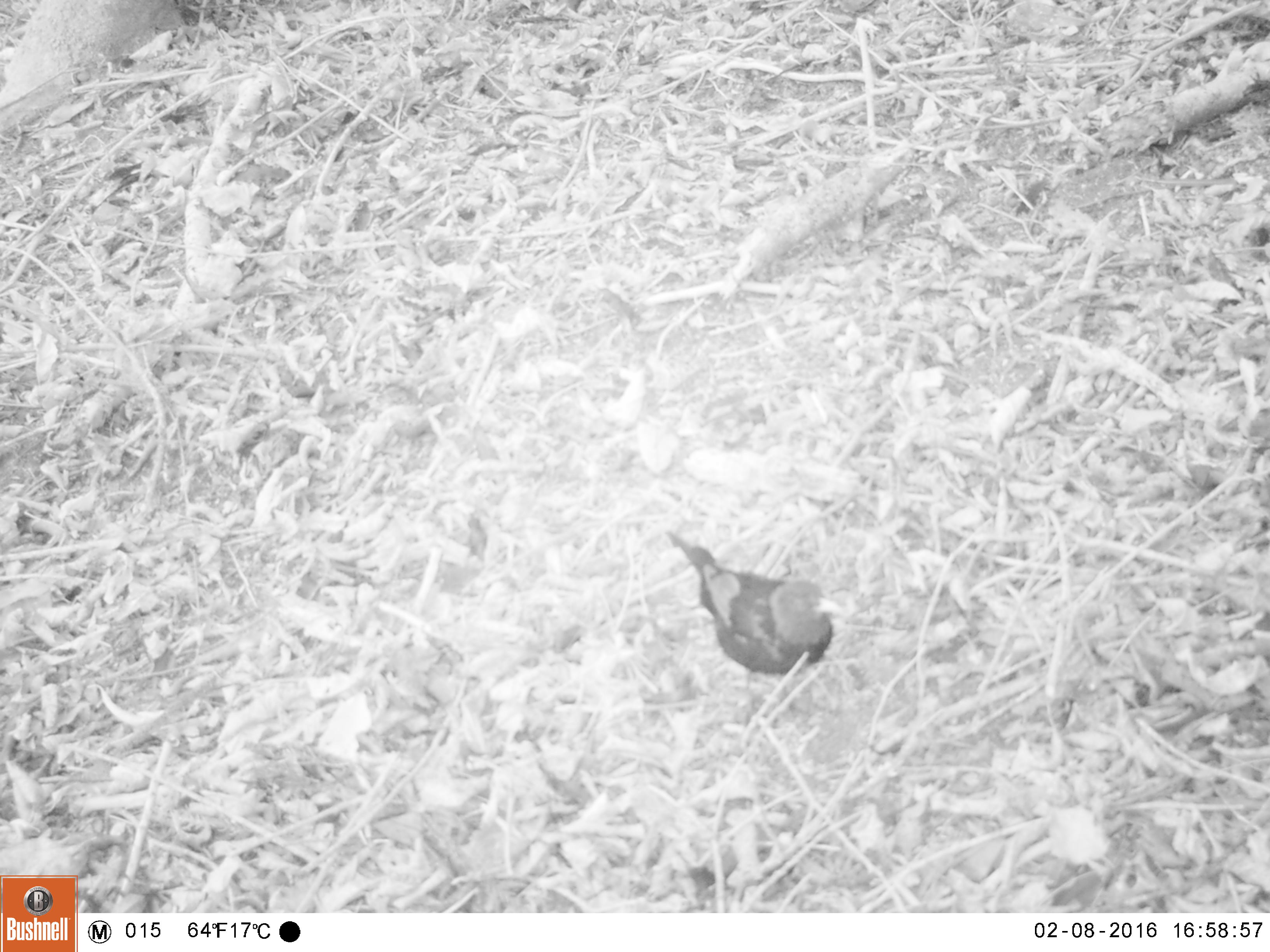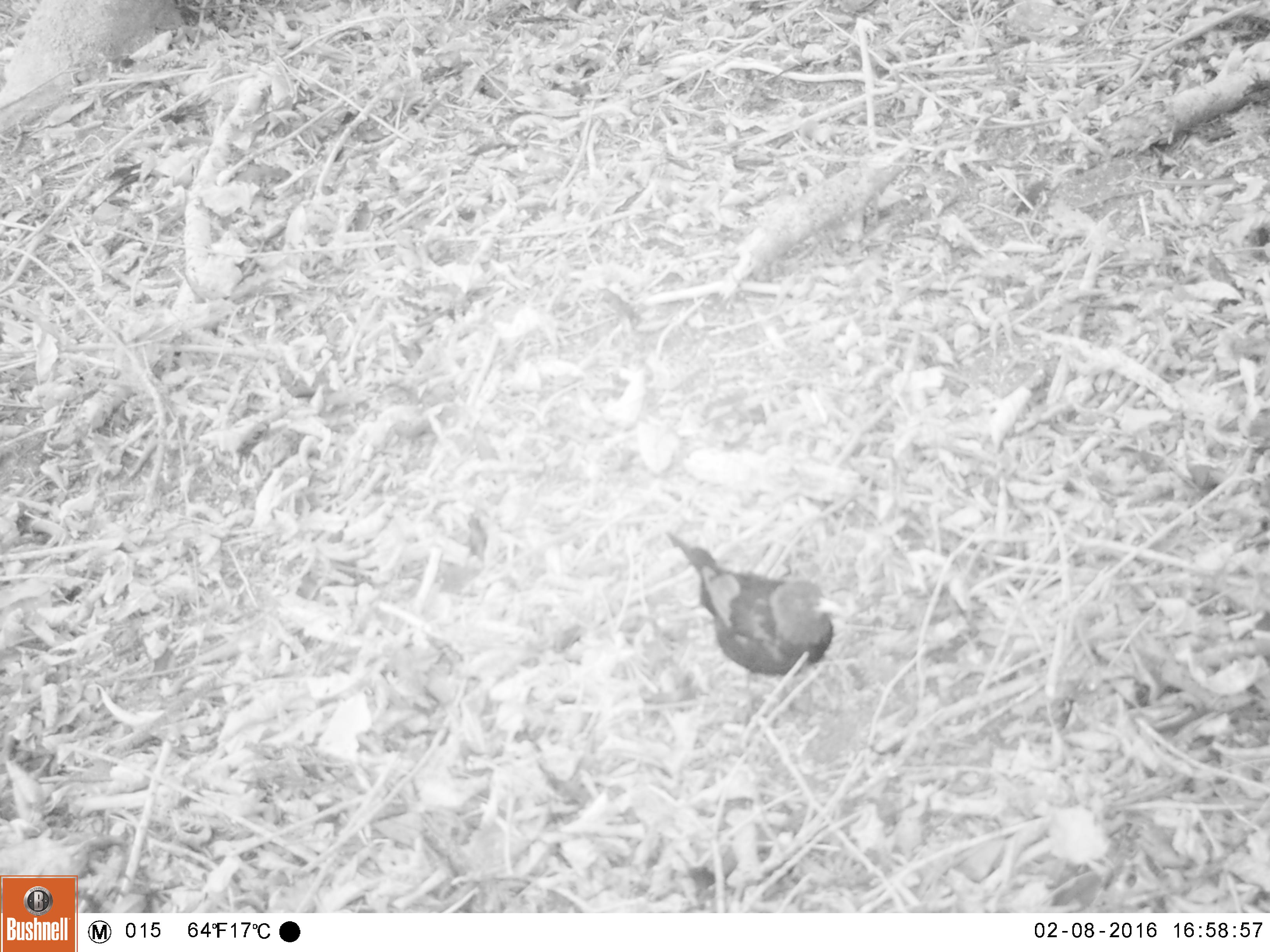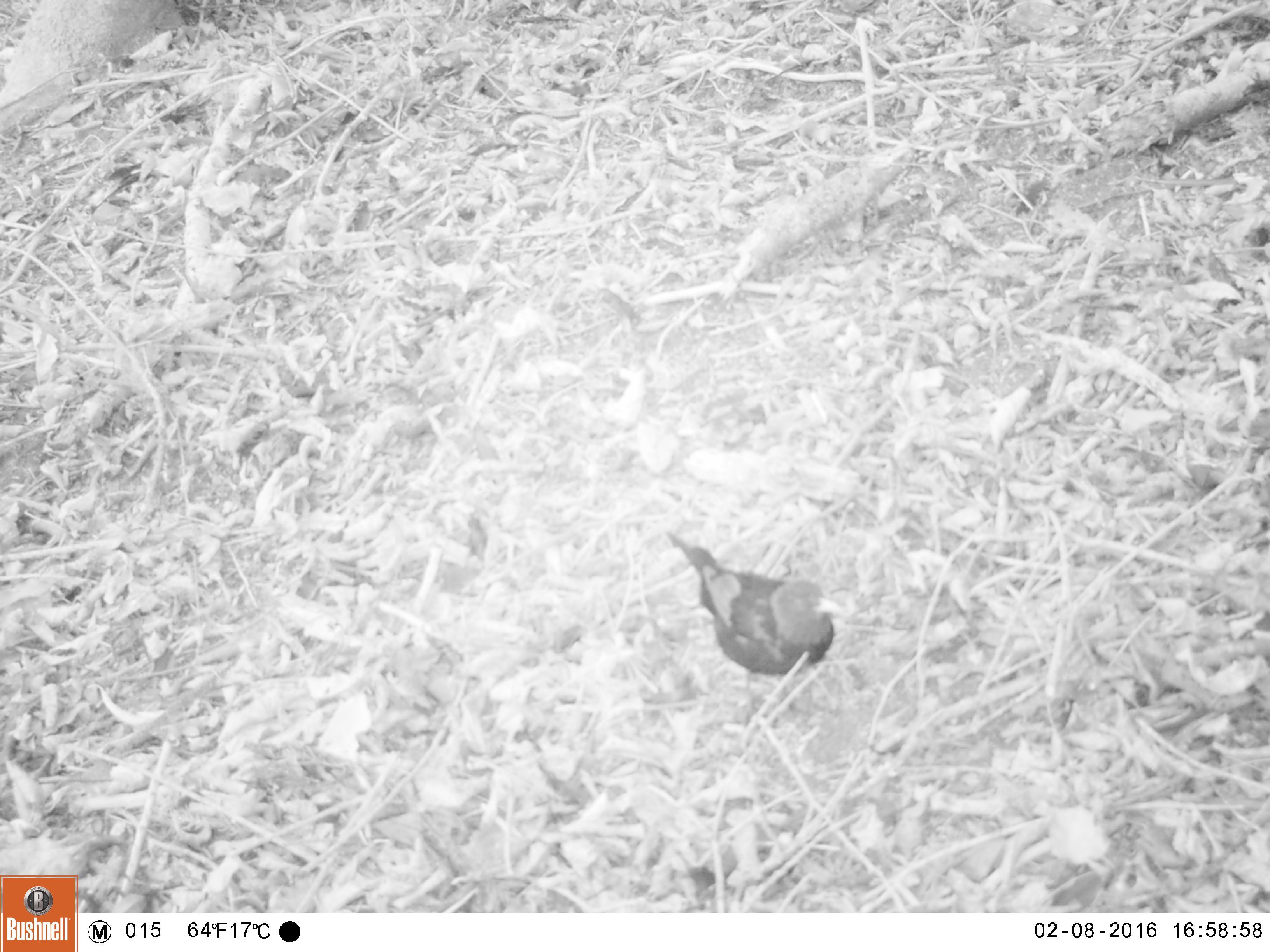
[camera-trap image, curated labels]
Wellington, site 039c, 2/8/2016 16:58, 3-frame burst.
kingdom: Animalia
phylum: Chordata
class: Aves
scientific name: Aves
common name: bird